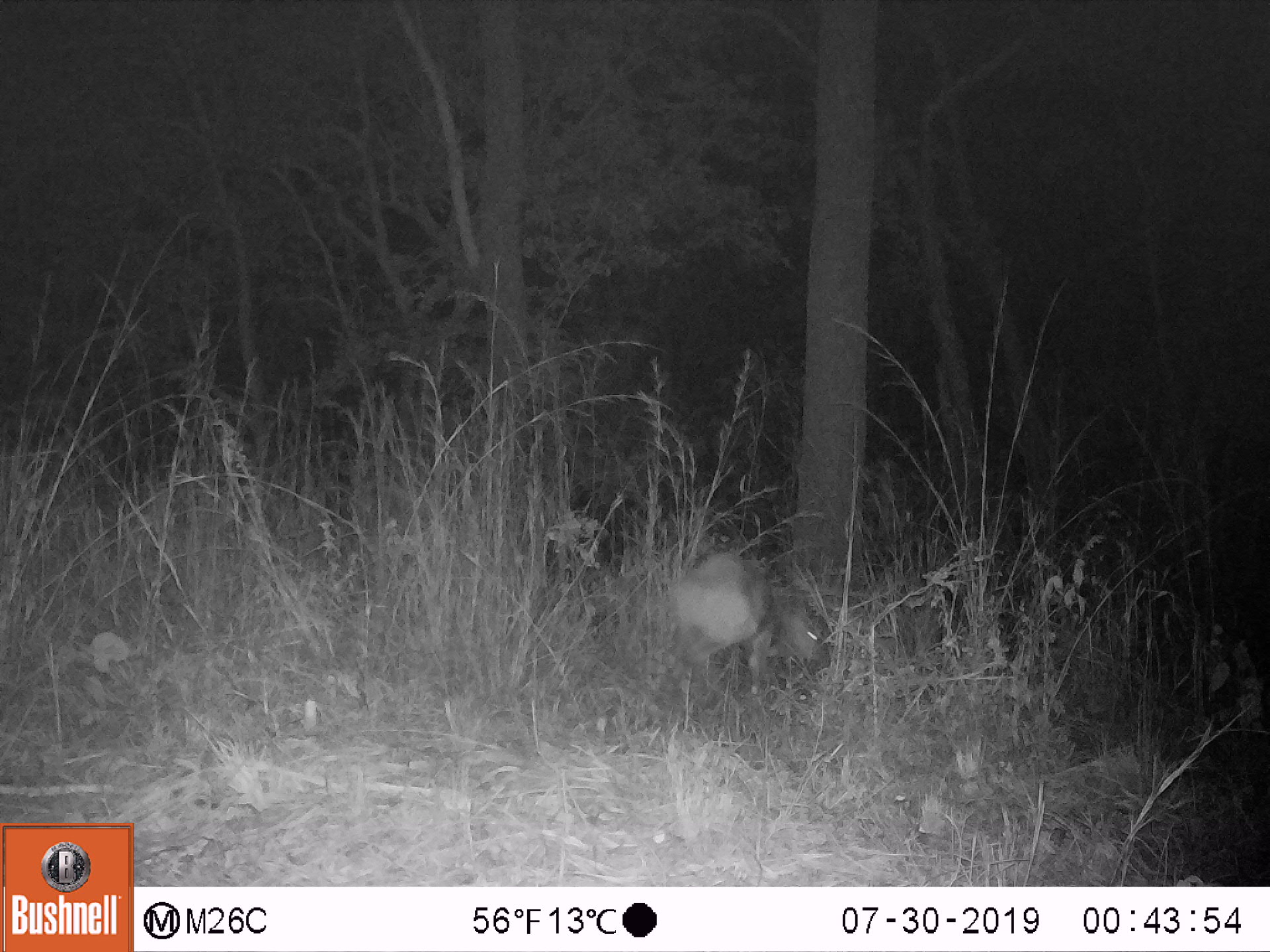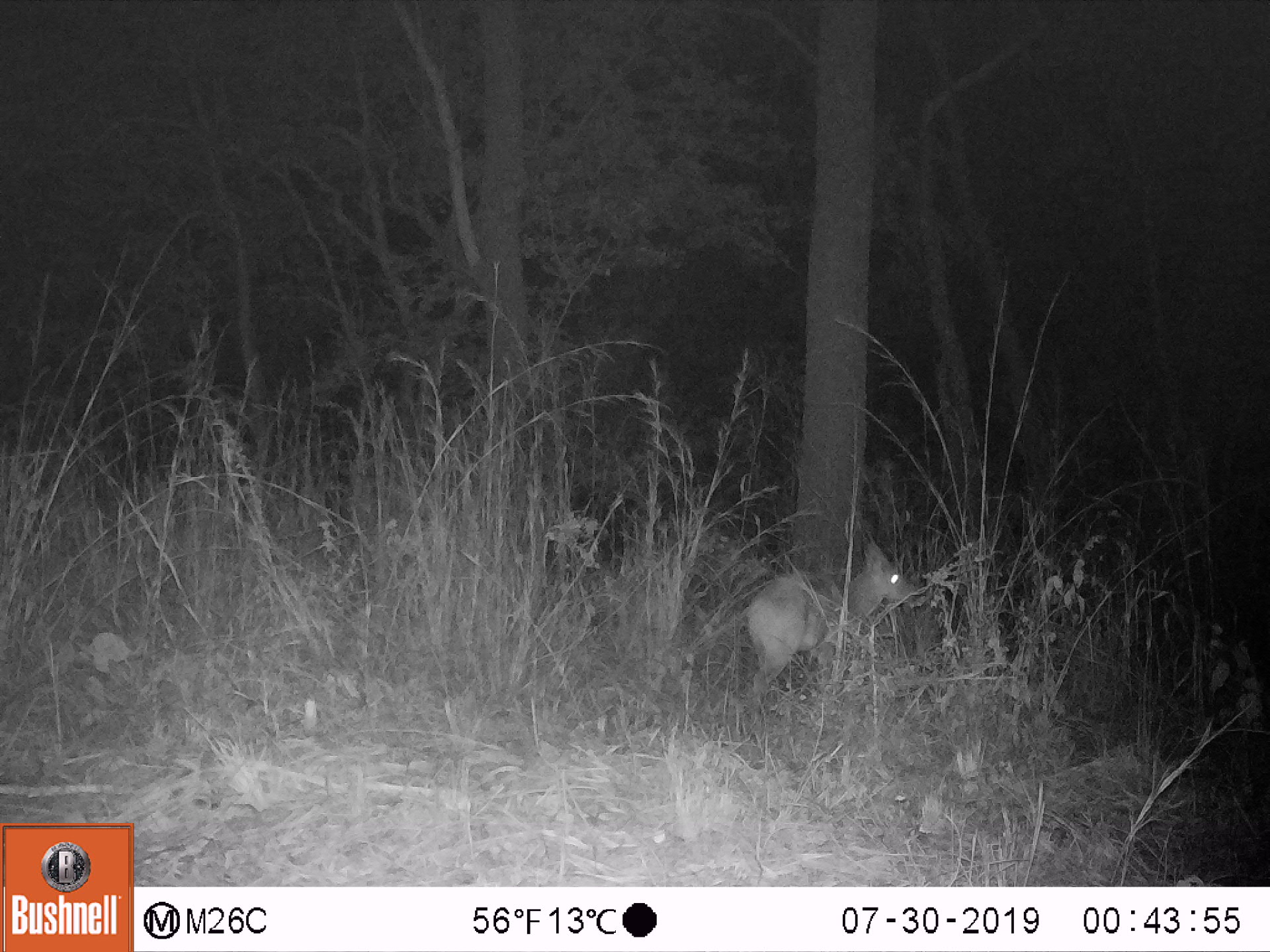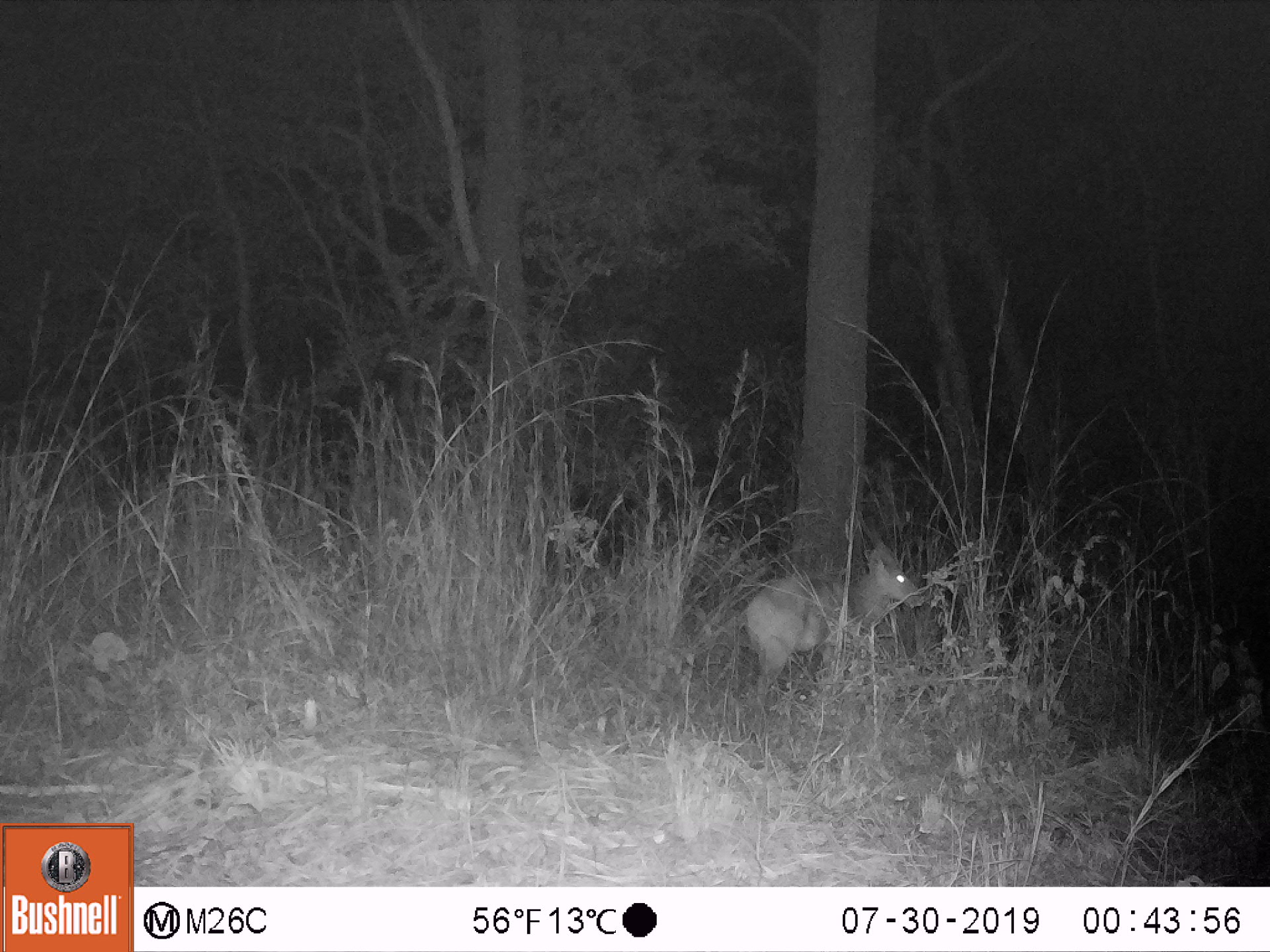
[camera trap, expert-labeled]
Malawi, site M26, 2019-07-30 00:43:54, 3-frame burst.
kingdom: Animalia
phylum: Chordata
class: Mammalia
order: Artiodactyla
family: Bovidae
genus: Tragelaphus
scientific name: Tragelaphus sylvaticus sylvaticus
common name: cape bushbuck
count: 1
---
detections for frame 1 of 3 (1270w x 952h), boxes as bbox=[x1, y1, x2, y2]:
cape bushbuck: bbox=[666, 547, 830, 729]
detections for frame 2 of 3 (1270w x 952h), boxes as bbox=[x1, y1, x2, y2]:
cape bushbuck: bbox=[748, 525, 918, 715]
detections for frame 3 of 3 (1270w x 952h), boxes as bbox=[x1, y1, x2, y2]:
cape bushbuck: bbox=[735, 510, 928, 706]